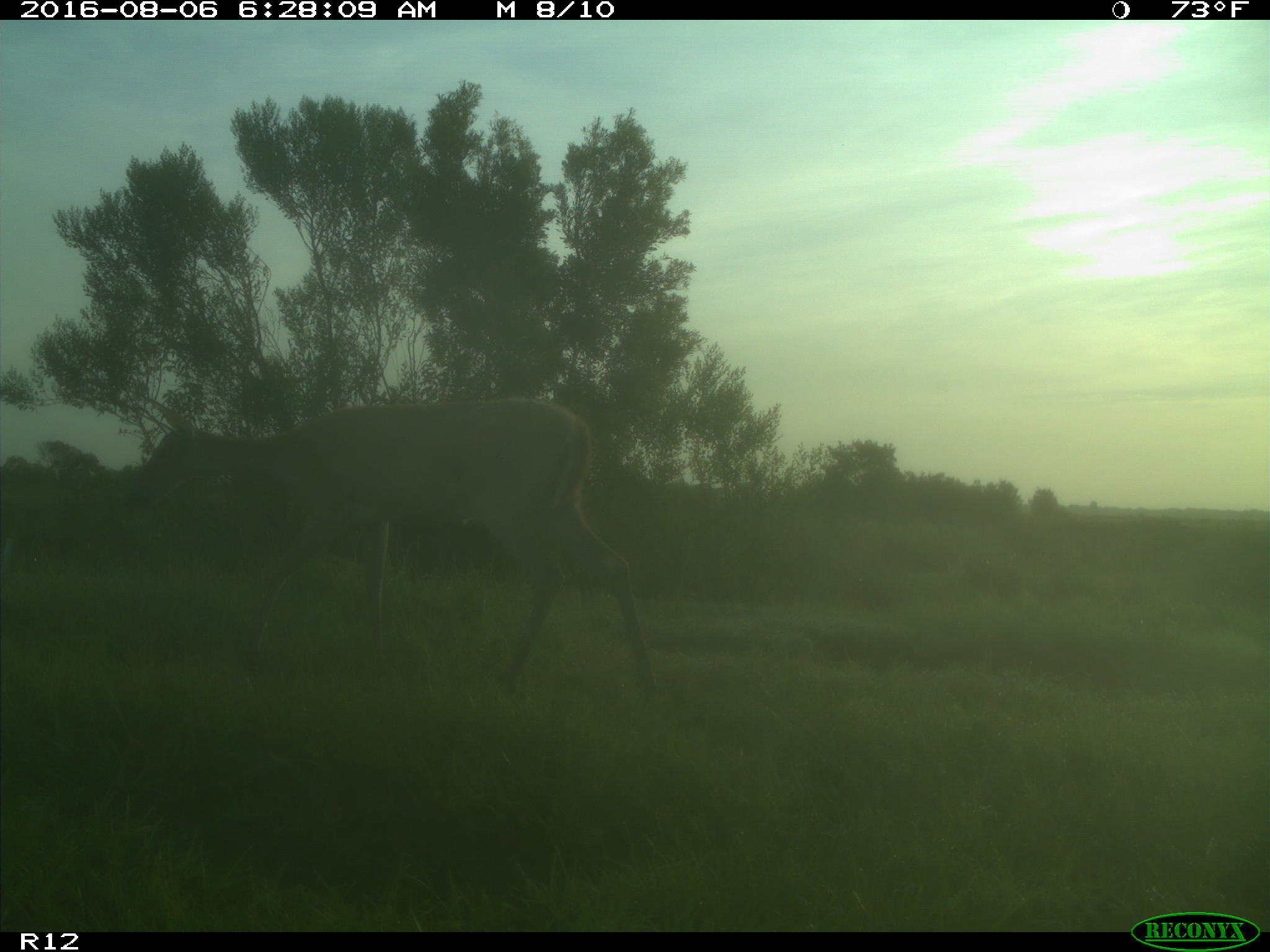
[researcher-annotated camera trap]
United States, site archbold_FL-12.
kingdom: Animalia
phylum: Chordata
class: Mammalia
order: Artiodactyla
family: Cervidae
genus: Odocoileus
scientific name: Odocoileus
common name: deer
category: unidentified deer